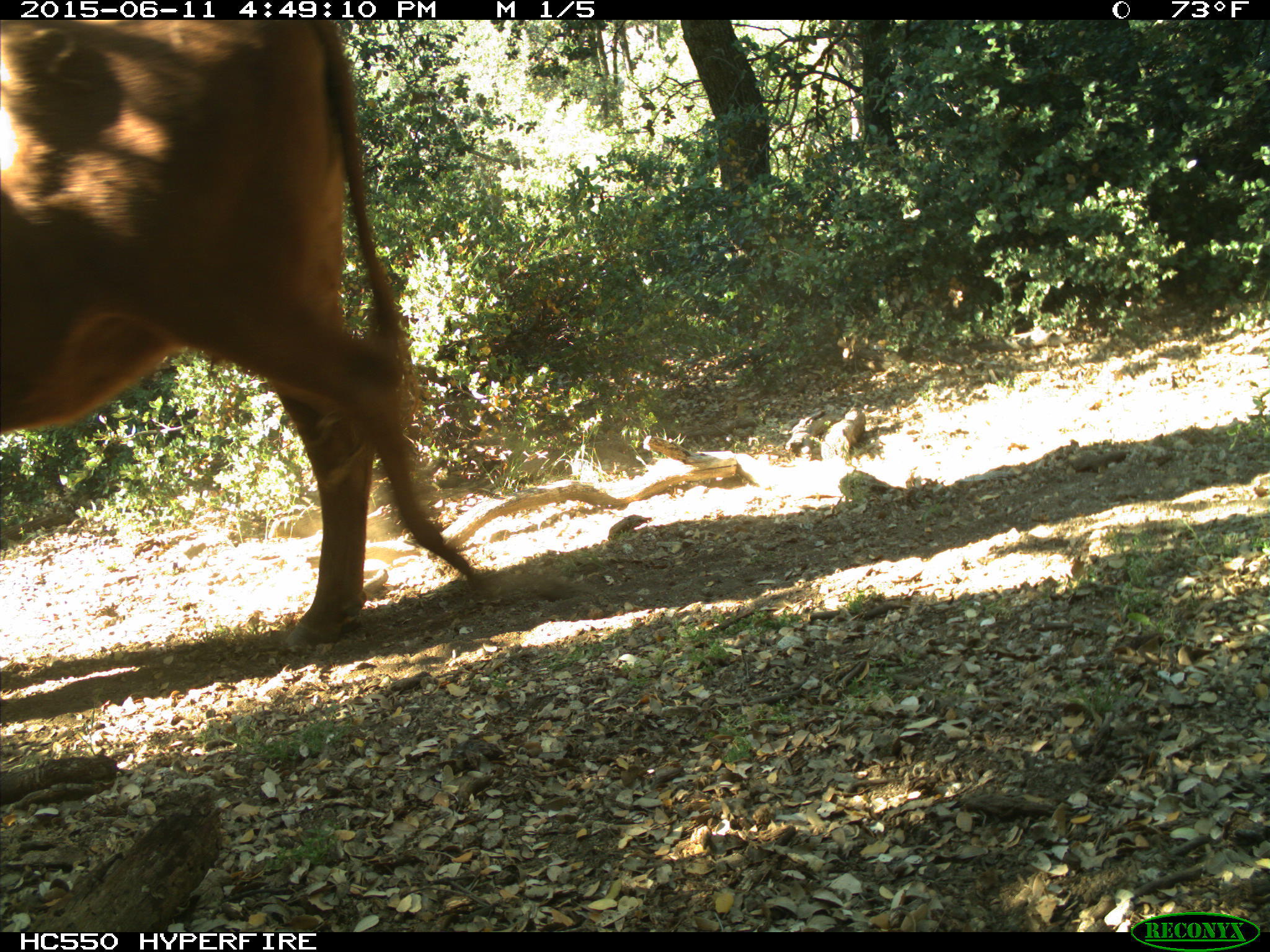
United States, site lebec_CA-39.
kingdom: Animalia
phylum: Chordata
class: Mammalia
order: Artiodactyla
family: Bovidae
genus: Bos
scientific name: Bos taurus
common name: domestic cow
Bos taurus (domestic cow).